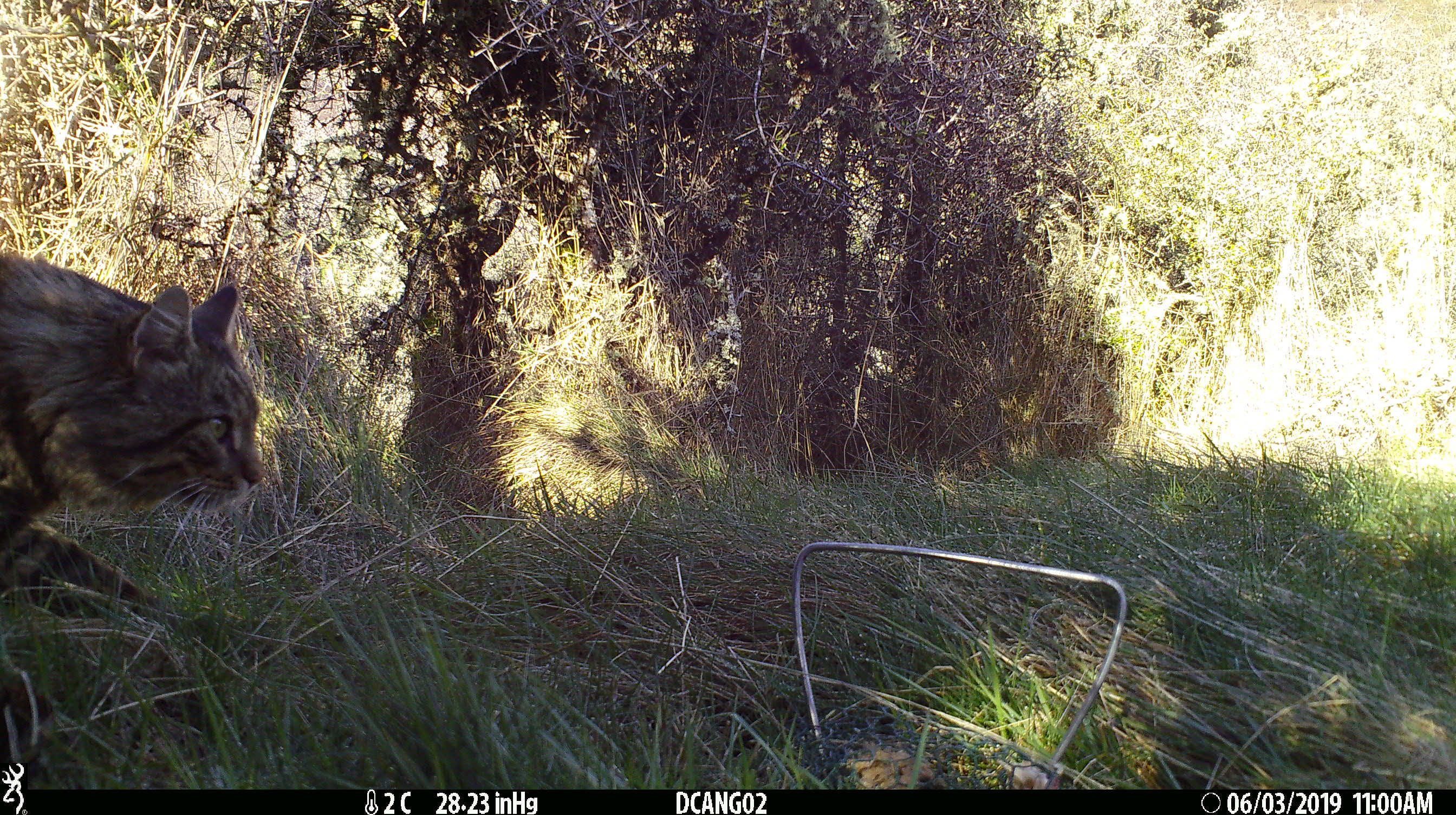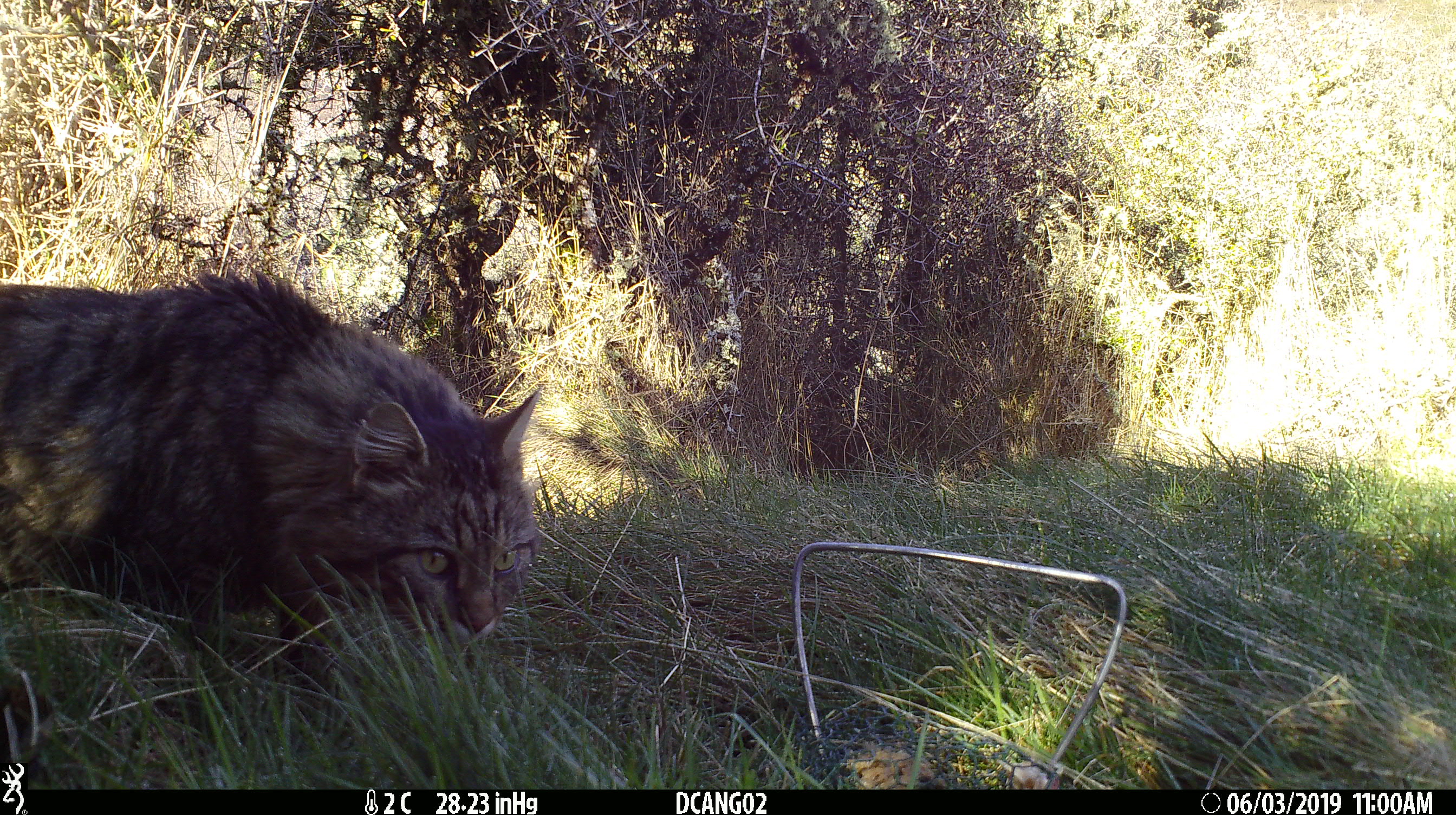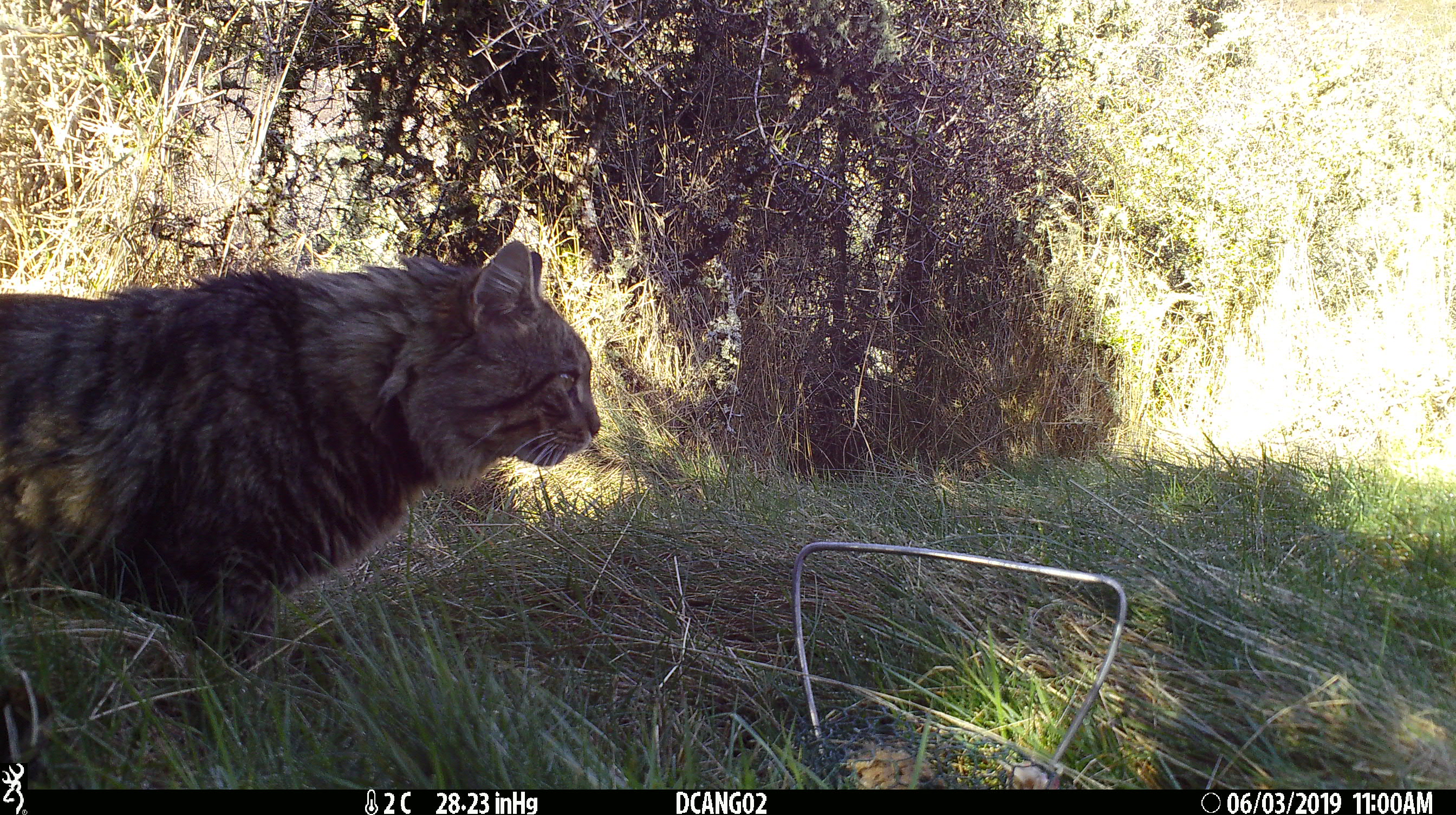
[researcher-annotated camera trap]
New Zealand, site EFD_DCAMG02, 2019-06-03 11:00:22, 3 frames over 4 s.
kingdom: Animalia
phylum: Chordata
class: Mammalia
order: Carnivora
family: Felidae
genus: Felis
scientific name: Felis catus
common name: domestic cat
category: cat